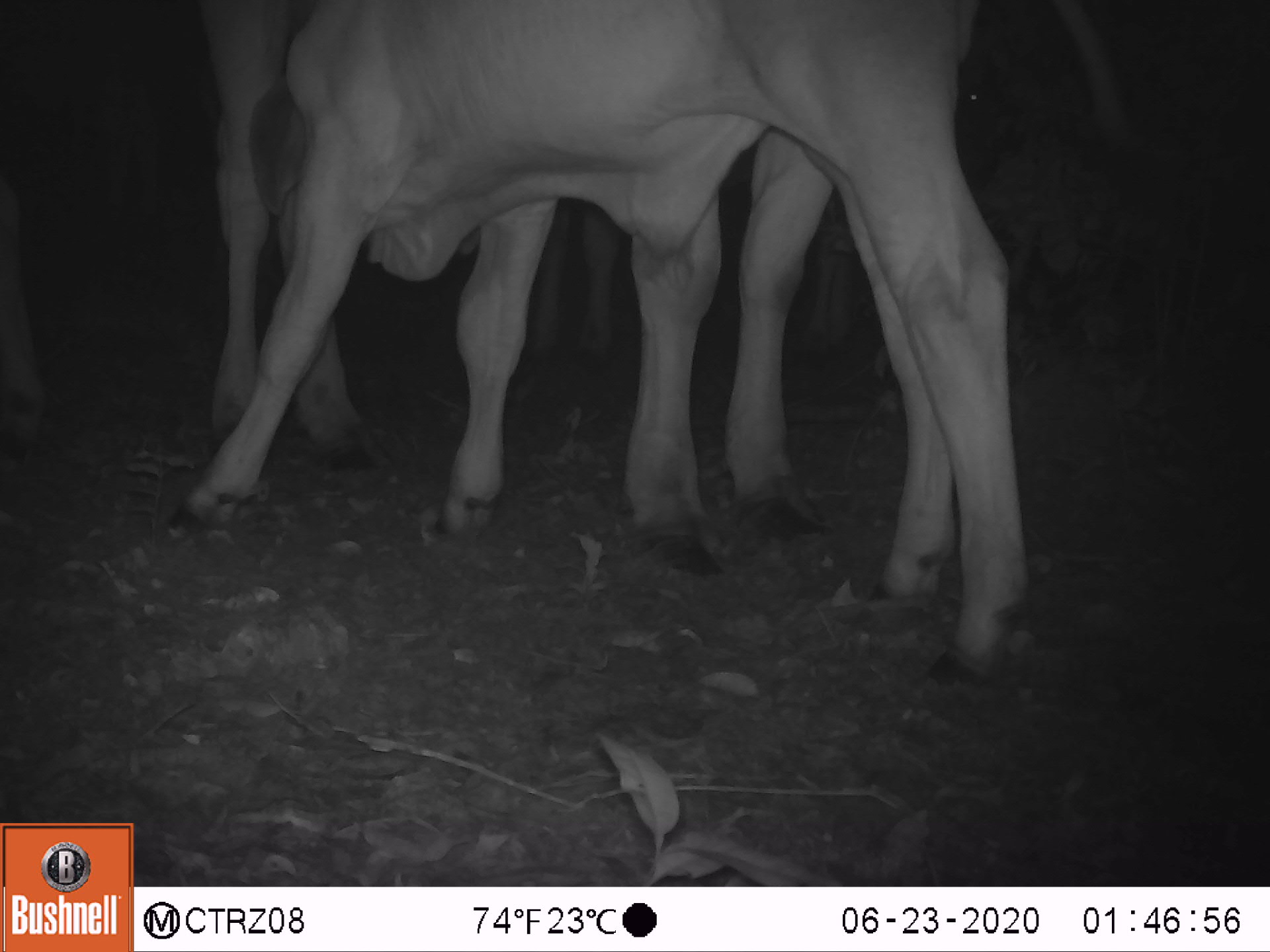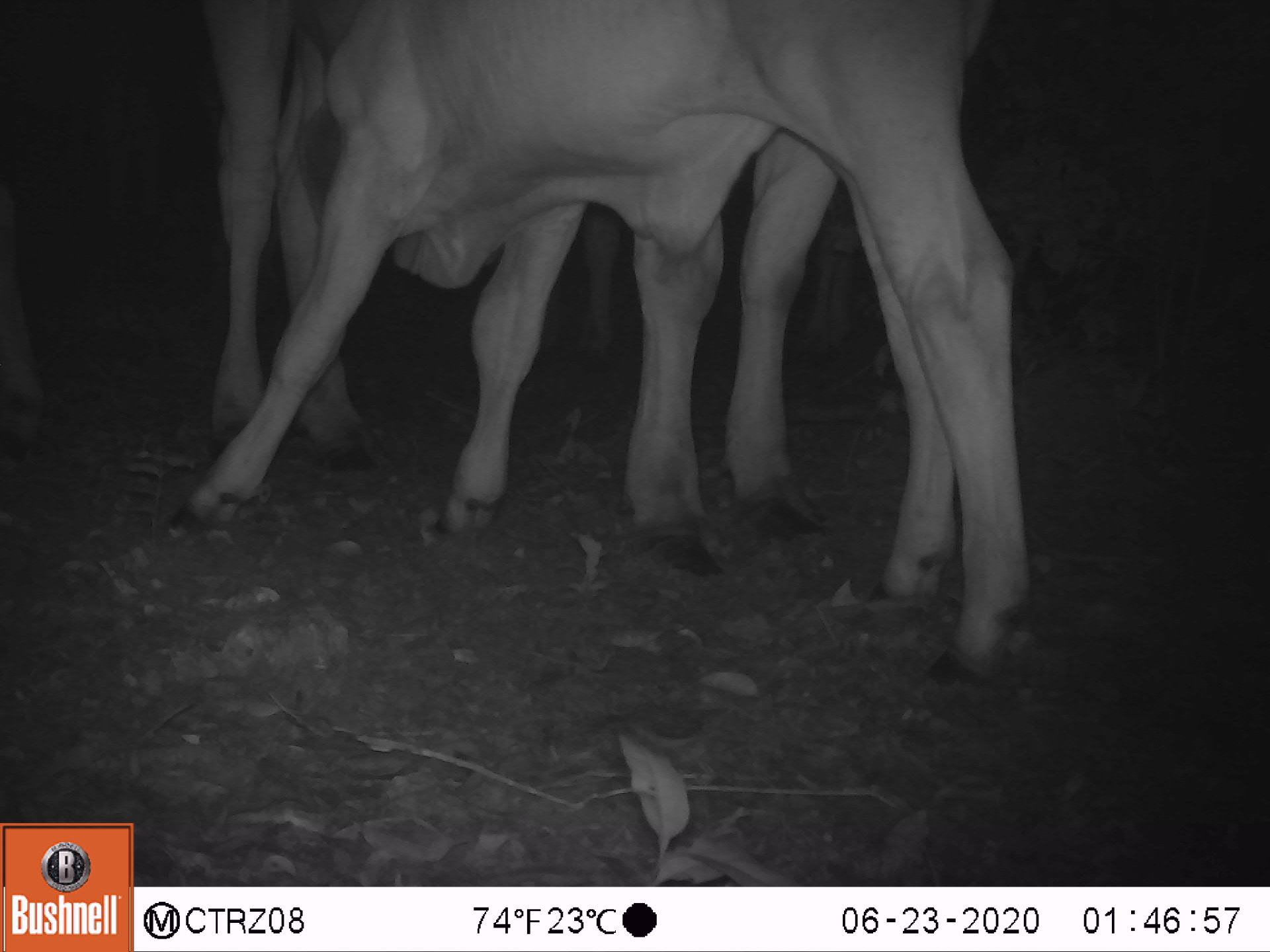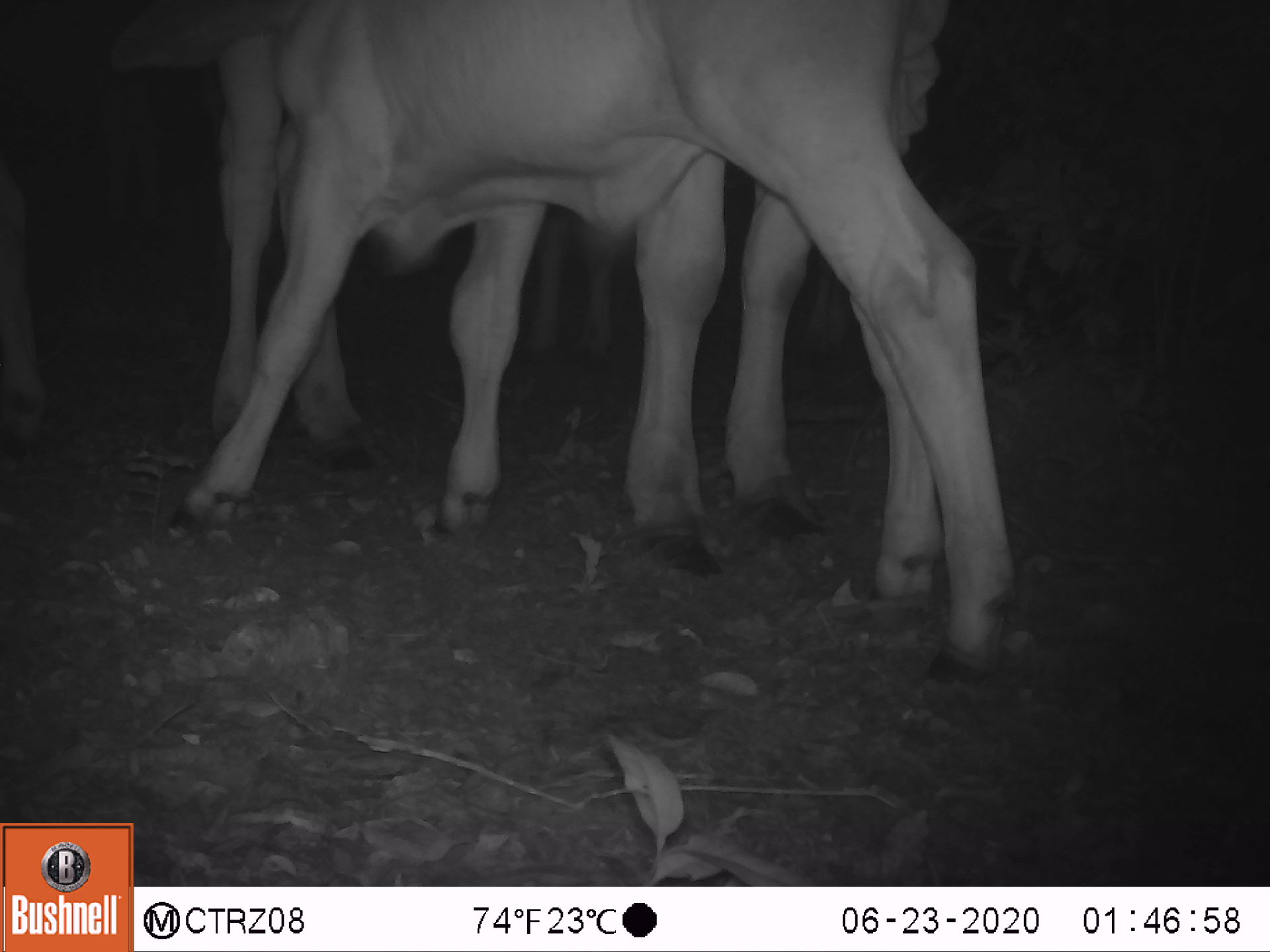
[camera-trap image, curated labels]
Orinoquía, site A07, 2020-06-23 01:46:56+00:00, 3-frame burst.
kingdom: Animalia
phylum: Chordata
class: Mammalia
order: Artiodactyla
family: Bovidae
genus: Bos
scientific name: Bos taurus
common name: cow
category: cattle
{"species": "cattle (cow) (Bos taurus)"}